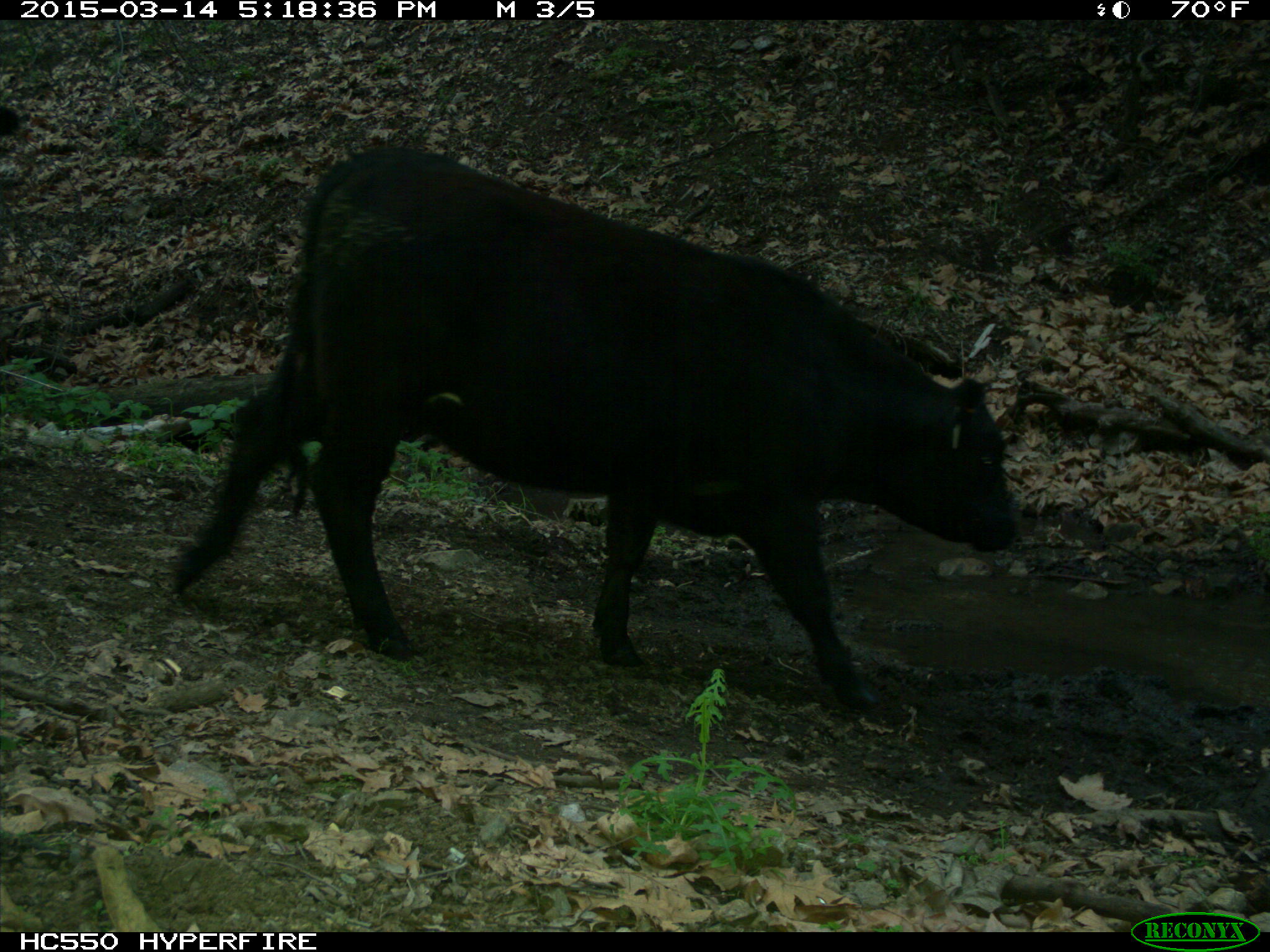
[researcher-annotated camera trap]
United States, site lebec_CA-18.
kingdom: Animalia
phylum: Chordata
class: Mammalia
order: Artiodactyla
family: Bovidae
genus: Bos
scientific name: Bos taurus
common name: domestic cow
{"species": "Bos taurus (domestic cow)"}